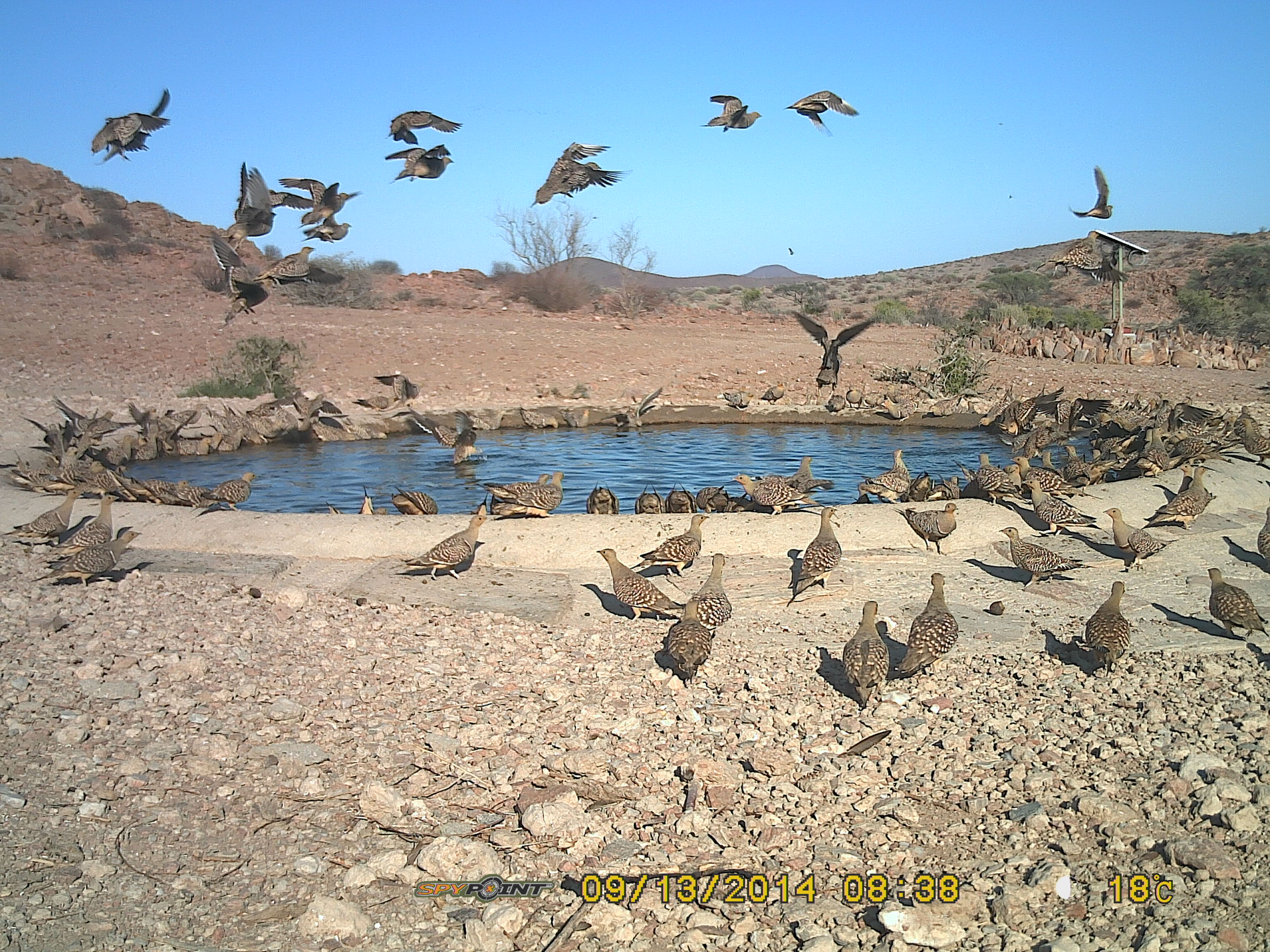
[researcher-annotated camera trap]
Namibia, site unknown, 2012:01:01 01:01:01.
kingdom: Animalia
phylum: Chordata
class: Aves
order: Pterocliformes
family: Pteroclidae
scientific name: Pteroclidae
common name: sandgrouse